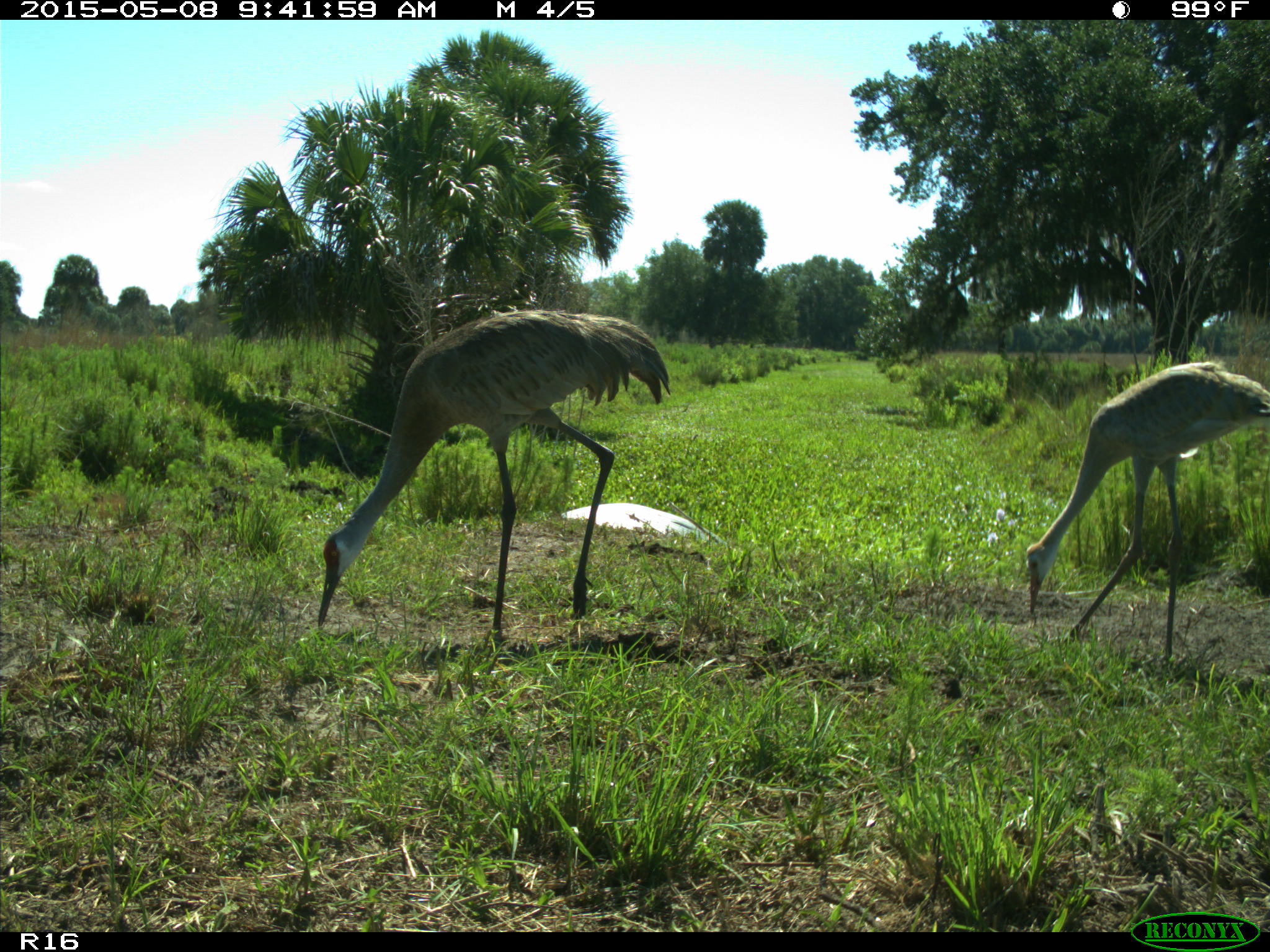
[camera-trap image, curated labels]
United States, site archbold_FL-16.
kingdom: Animalia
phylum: Chordata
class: Mammalia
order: Artiodactyla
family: Bovidae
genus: Bos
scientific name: Bos taurus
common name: domestic cow